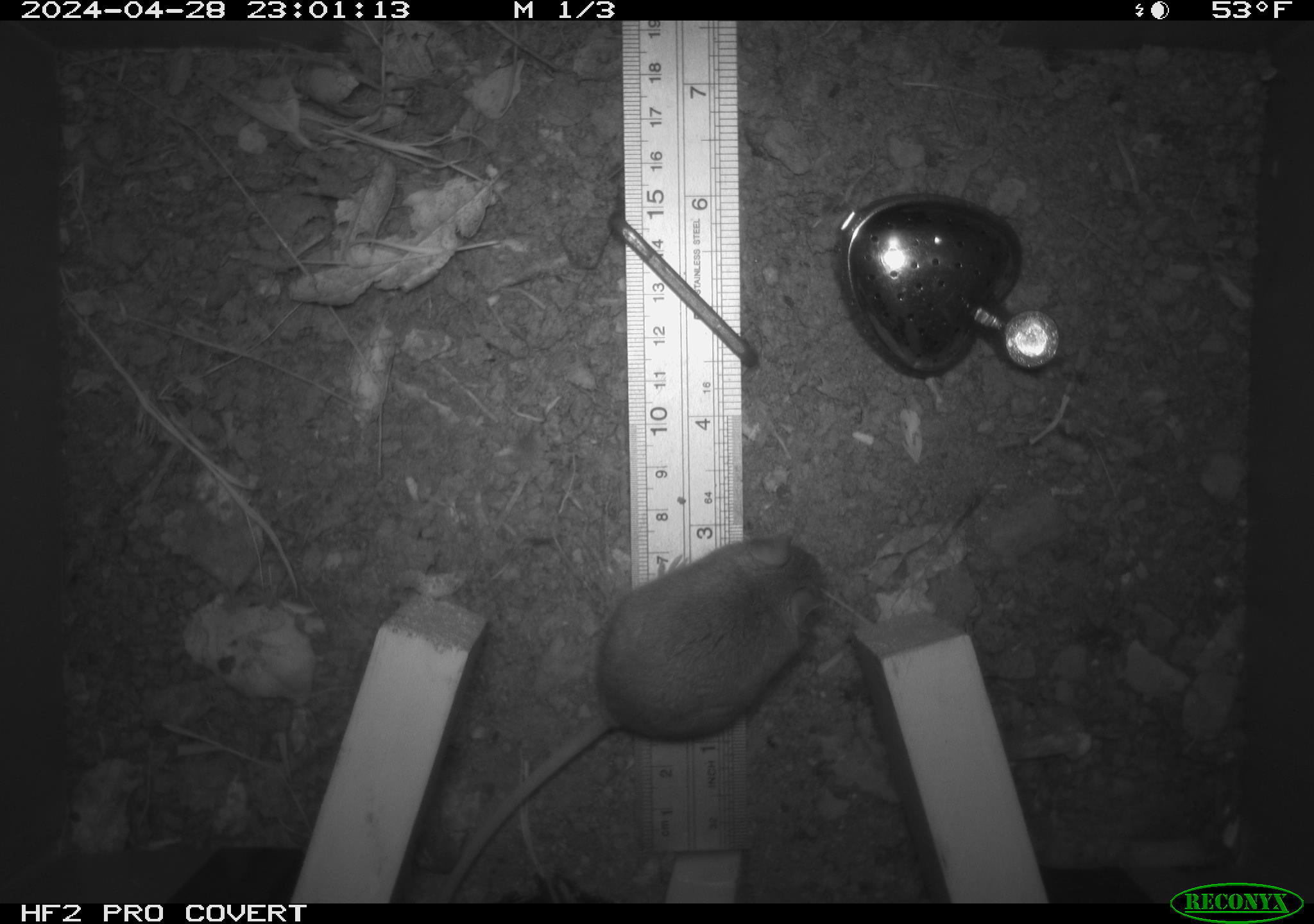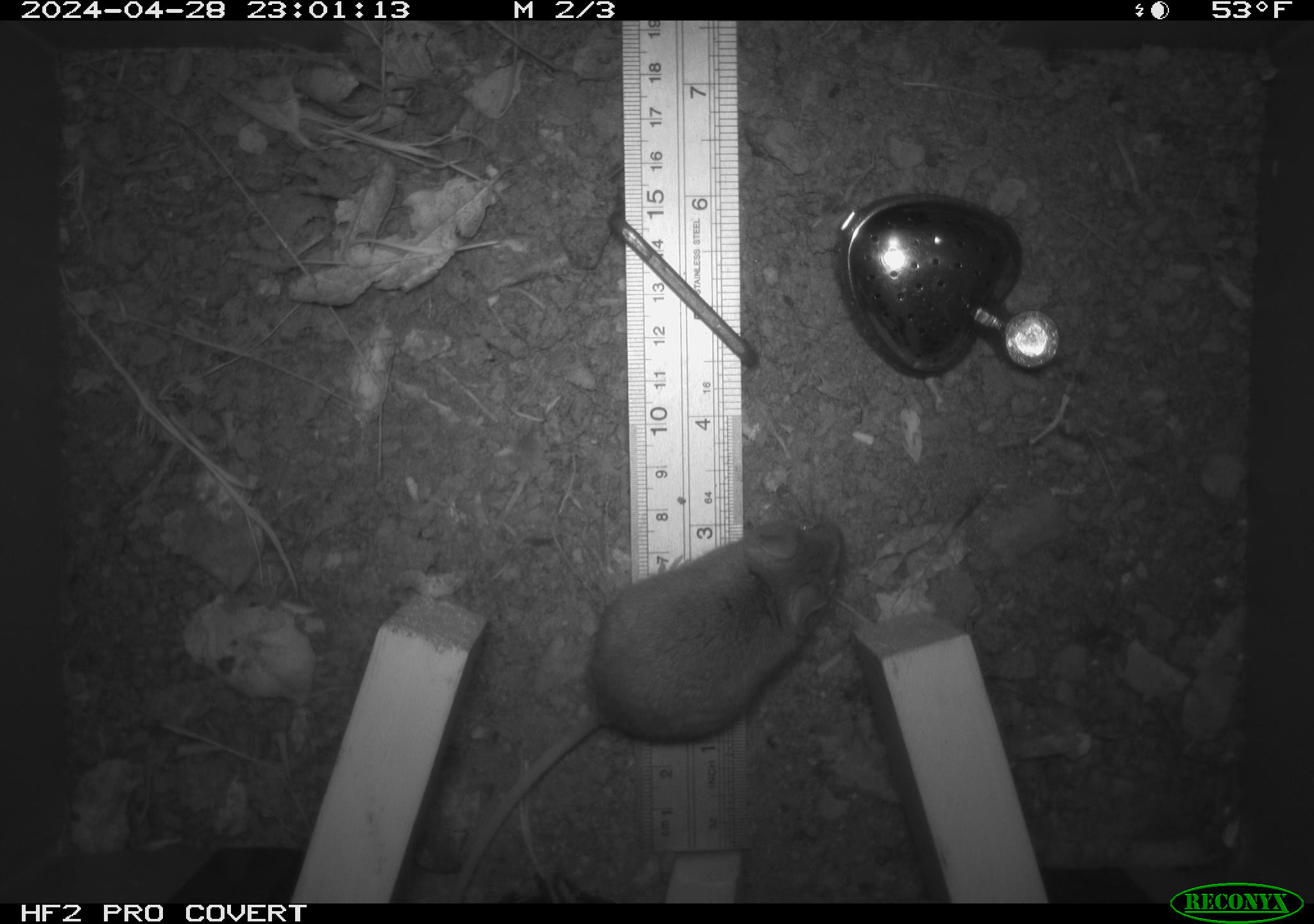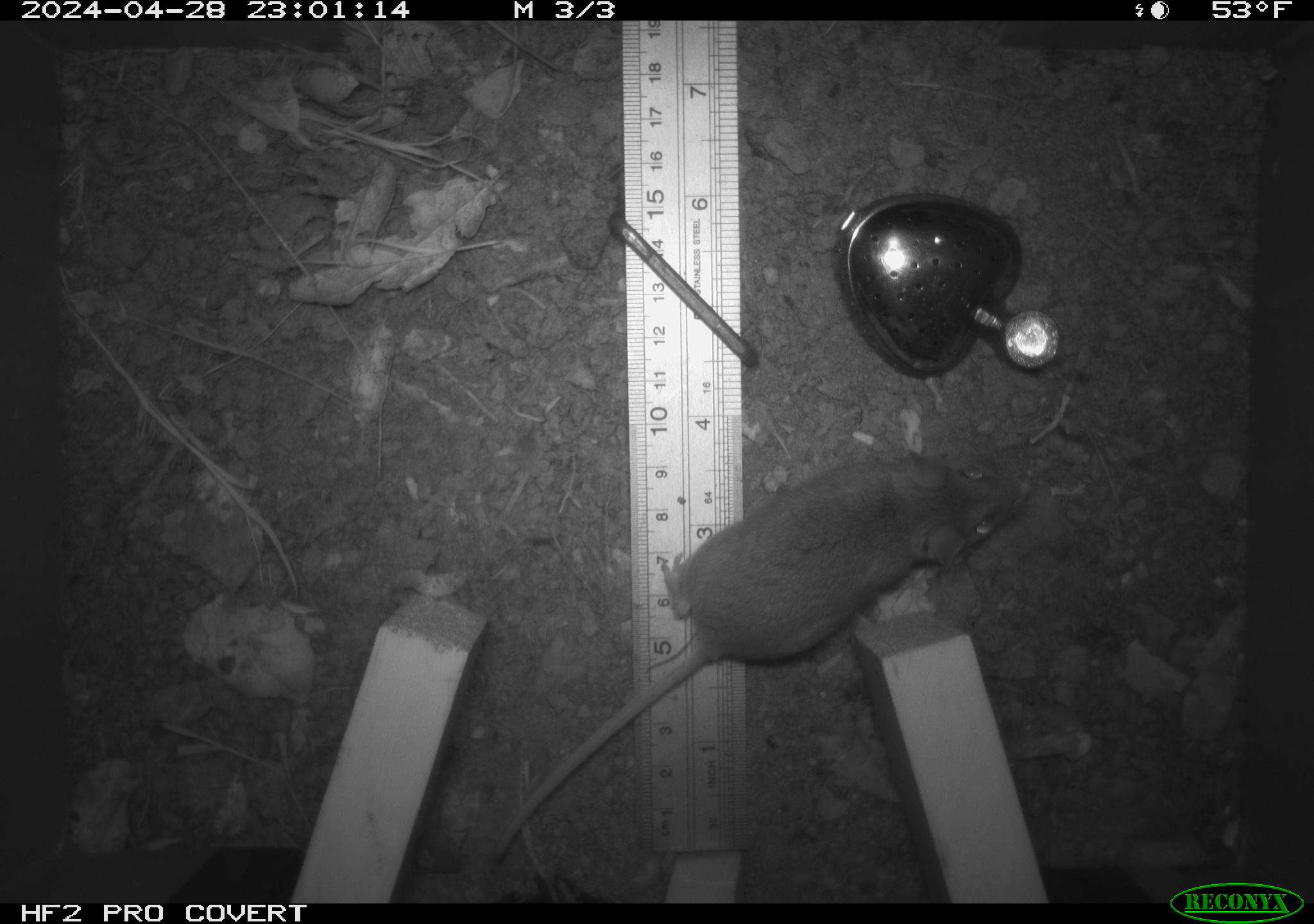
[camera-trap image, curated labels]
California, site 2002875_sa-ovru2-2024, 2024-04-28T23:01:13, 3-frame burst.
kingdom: Animalia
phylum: Chordata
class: Mammalia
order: Rodentia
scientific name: Rodentia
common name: rodent